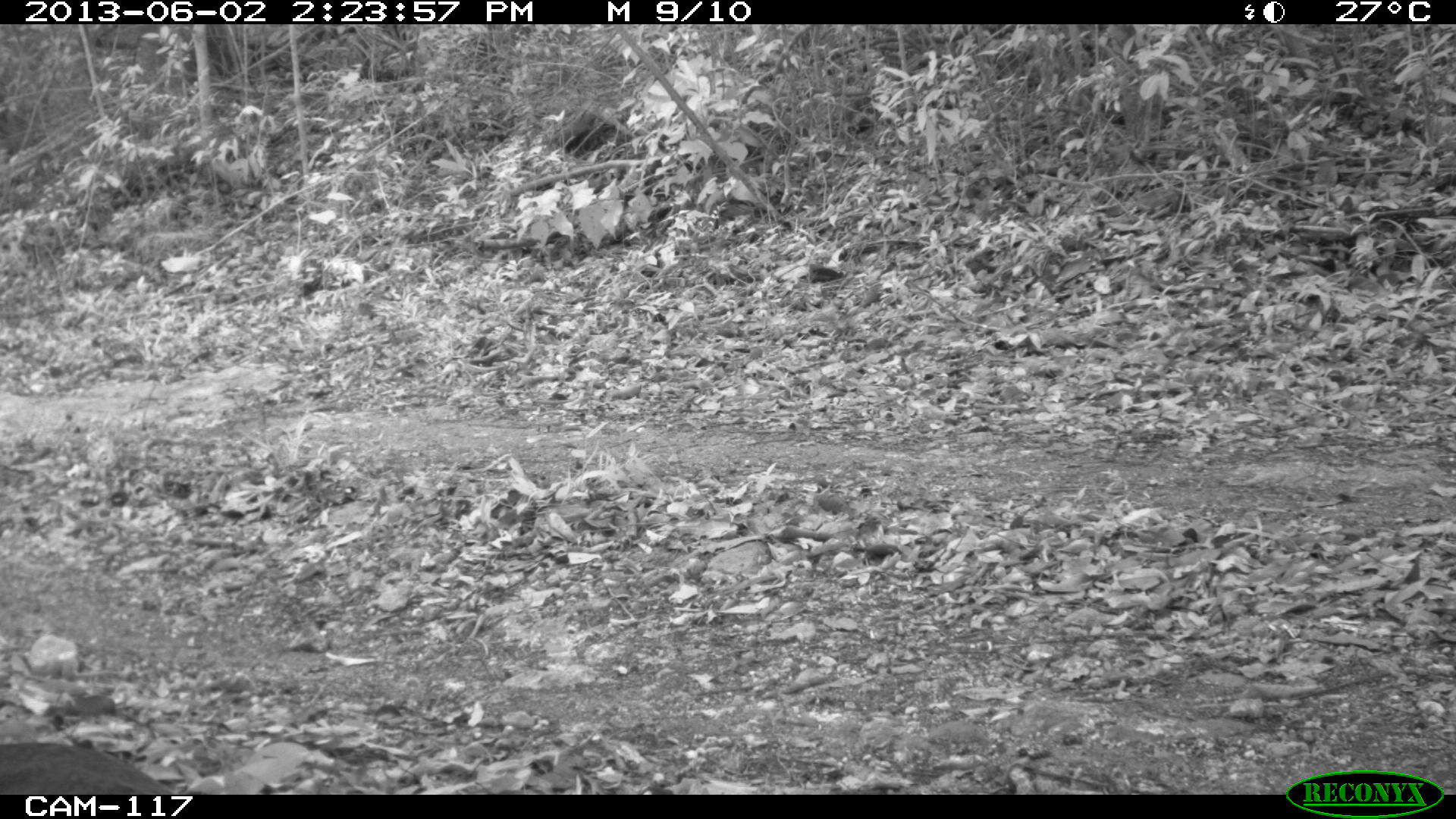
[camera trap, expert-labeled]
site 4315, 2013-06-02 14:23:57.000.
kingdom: Animalia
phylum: Chordata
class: Aves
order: Tinamiformes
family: Tinamidae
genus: Tinamus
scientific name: Tinamus major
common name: great tinamou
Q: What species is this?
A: Tinamus major (great tinamou).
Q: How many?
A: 2.